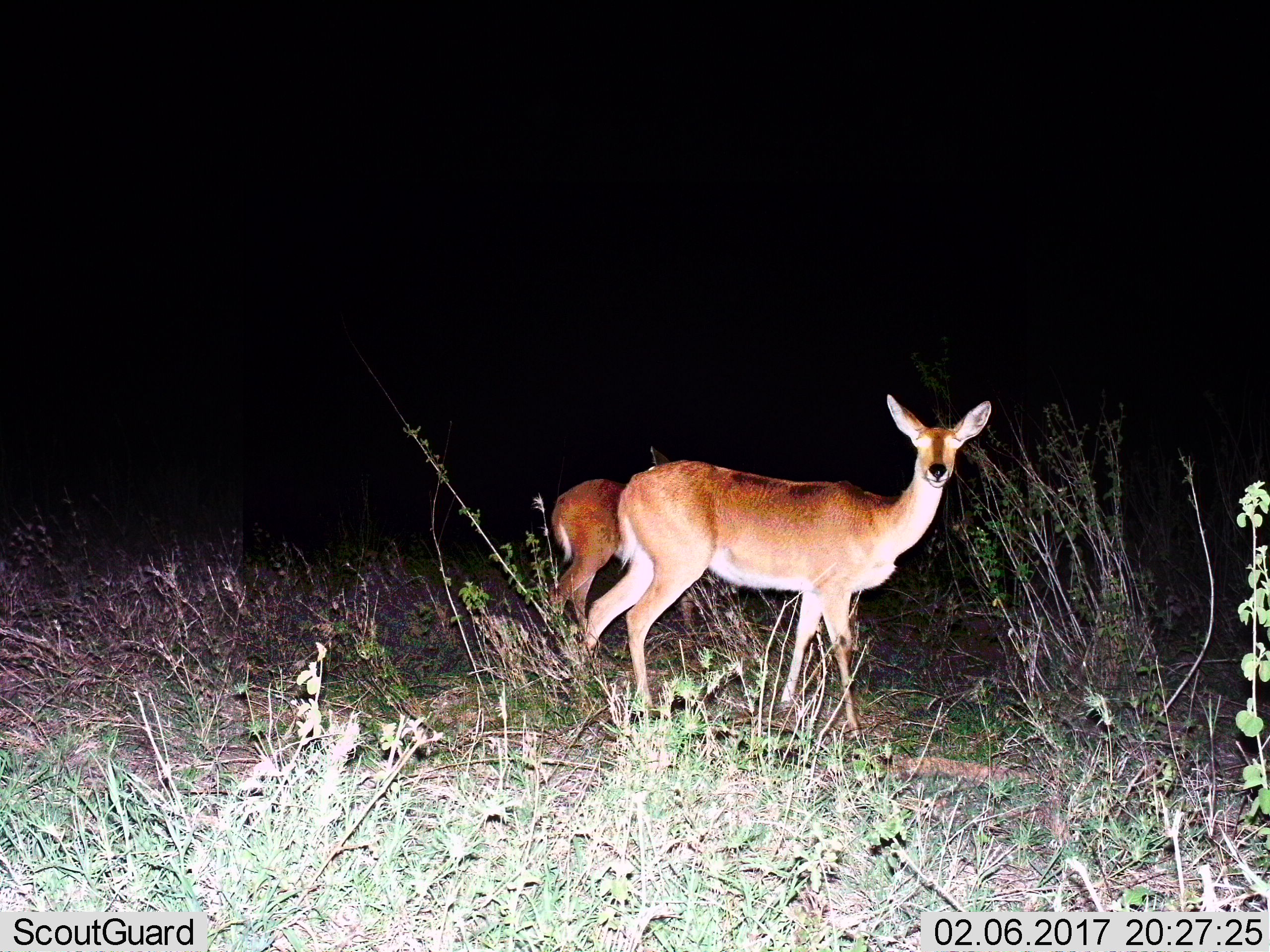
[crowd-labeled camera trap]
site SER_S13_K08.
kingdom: Animalia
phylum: Chordata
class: Mammalia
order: Artiodactyla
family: Bovidae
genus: Redunca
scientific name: Redunca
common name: reedbuck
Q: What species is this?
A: Reedbuck (Redunca).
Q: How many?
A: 2.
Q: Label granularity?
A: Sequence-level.